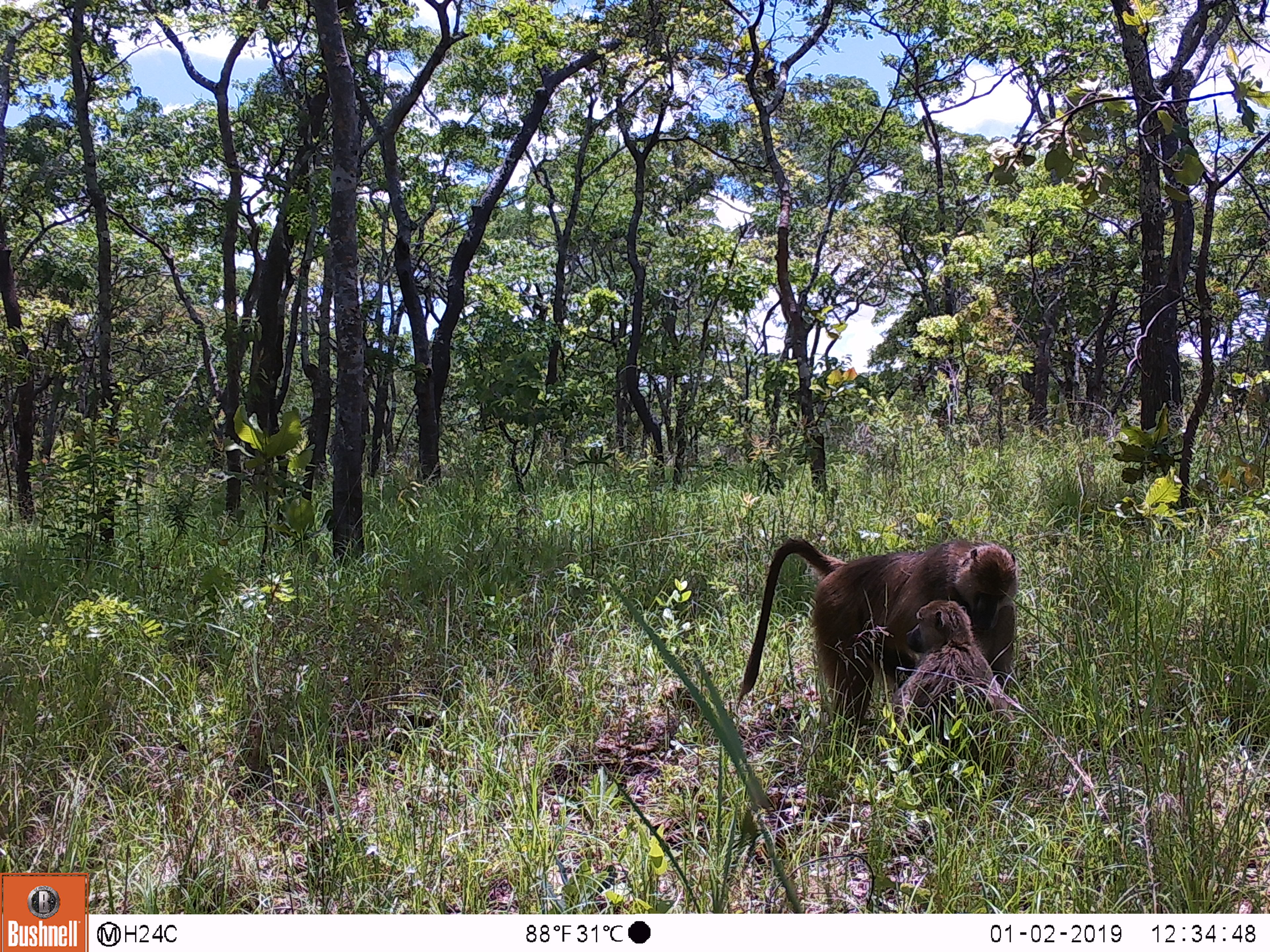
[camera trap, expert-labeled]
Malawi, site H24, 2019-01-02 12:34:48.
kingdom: Animalia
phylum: Chordata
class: Mammalia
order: Primates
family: Cercopithecidae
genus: Papio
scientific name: Papio cynocephalus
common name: yellow baboon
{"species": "yellow baboon (Papio cynocephalus)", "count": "1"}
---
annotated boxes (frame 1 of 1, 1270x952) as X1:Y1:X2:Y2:
yellow baboon: 737:530:1027:725